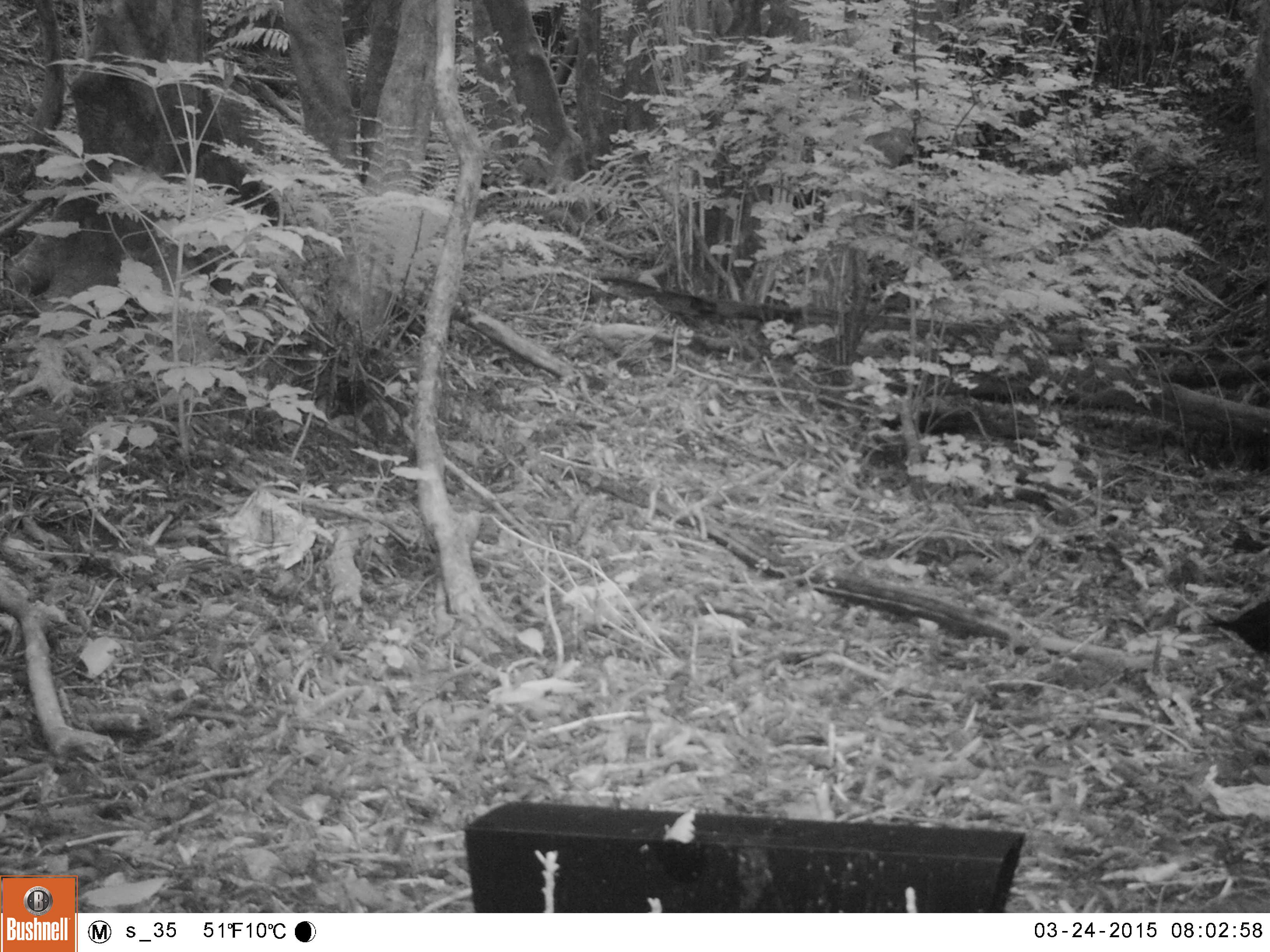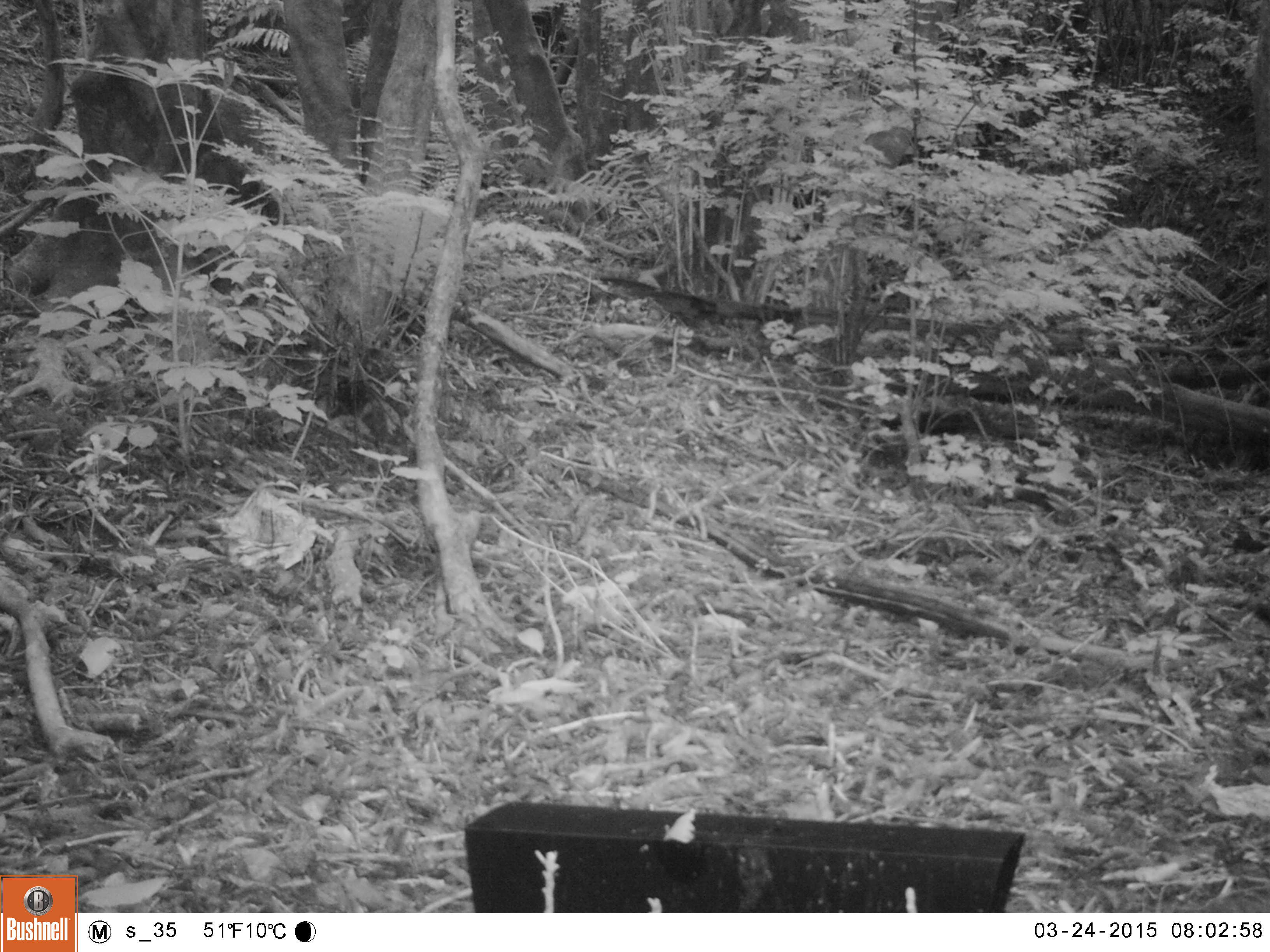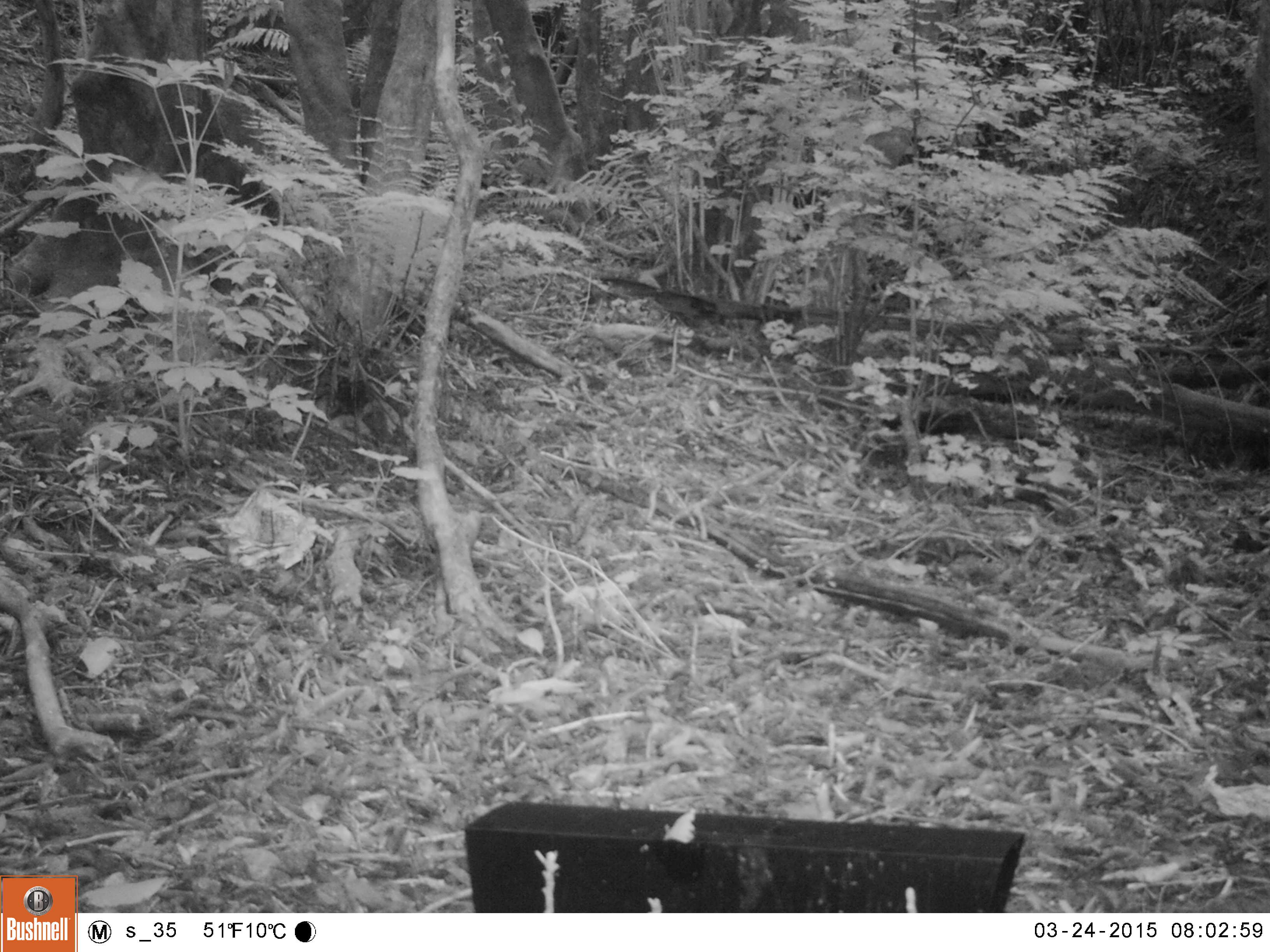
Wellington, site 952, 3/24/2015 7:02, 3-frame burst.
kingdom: Animalia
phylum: Chordata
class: Aves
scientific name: Aves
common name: bird